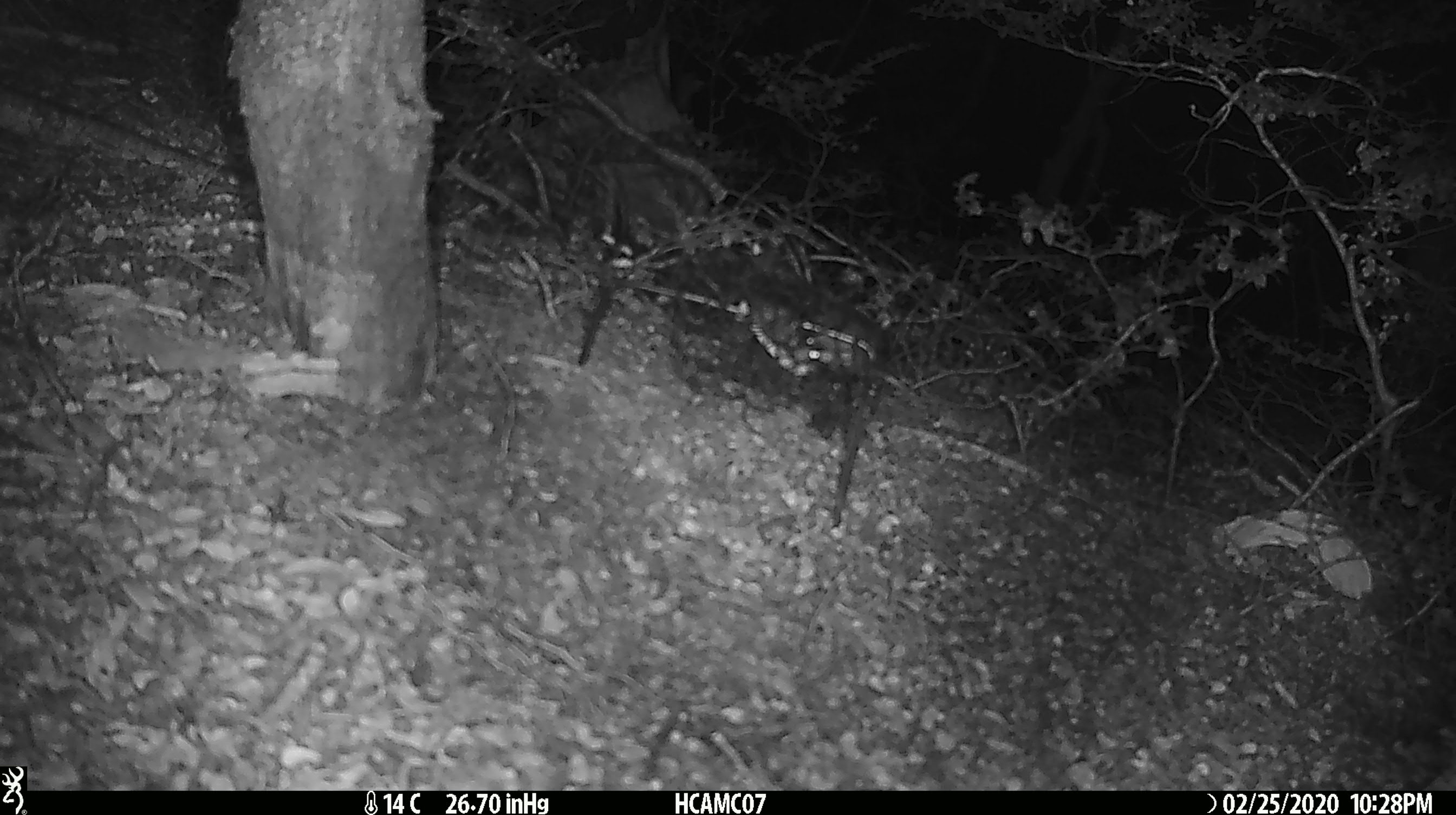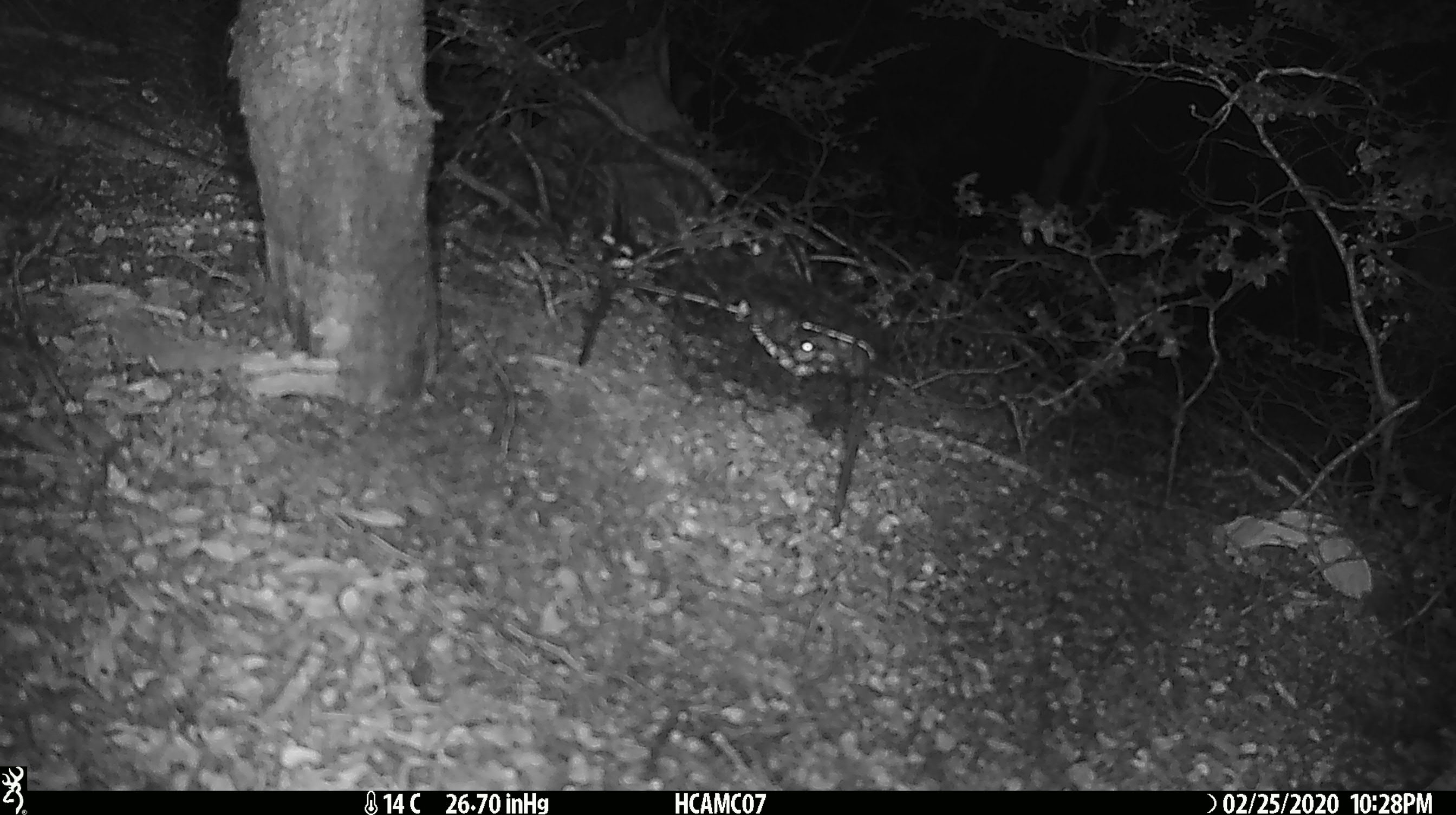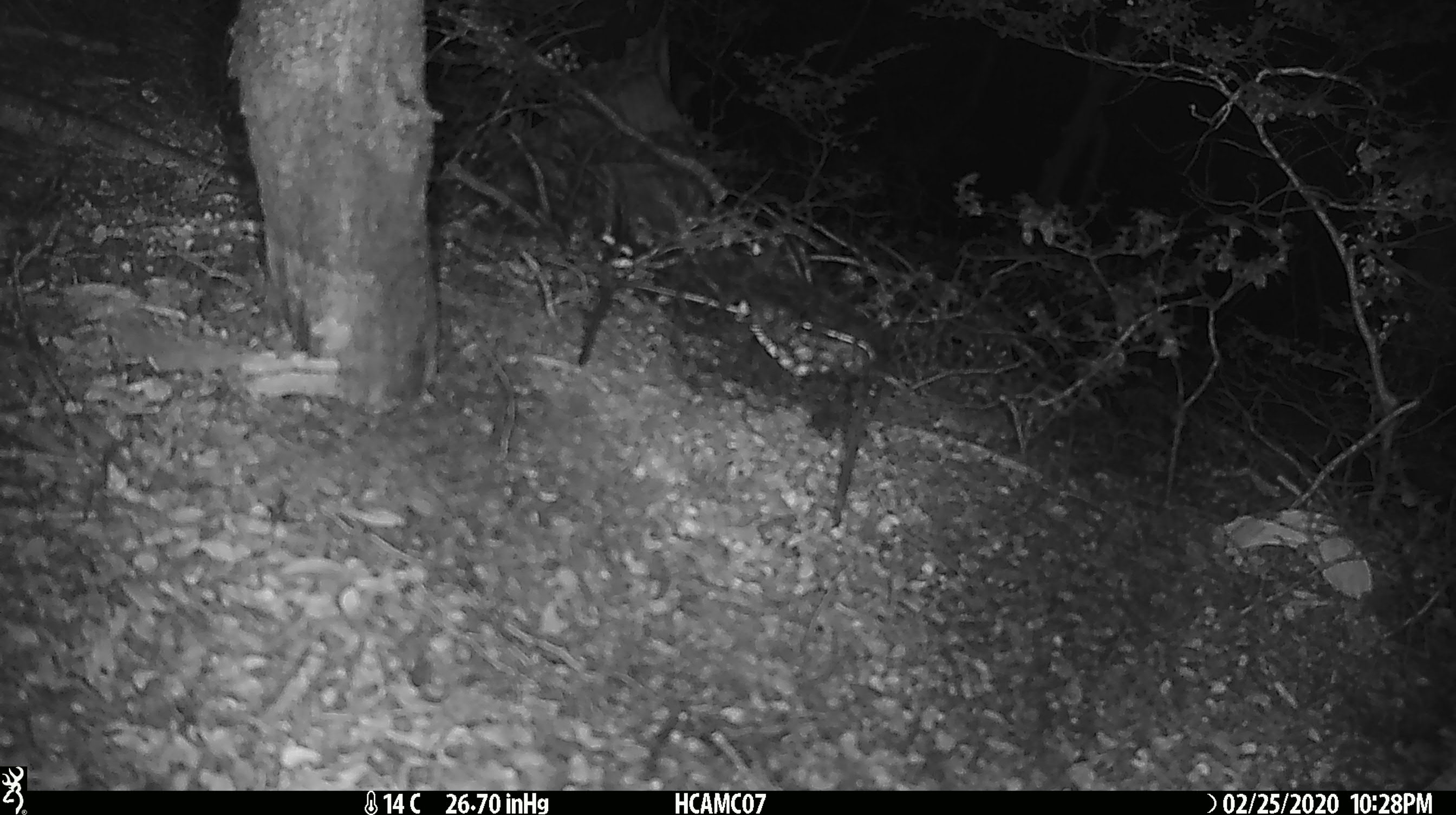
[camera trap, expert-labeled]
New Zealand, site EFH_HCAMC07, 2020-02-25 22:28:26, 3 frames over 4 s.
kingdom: Animalia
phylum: Chordata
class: Mammalia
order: Rodentia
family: Muridae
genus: Mus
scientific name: Mus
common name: mouse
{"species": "mouse (Mus)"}